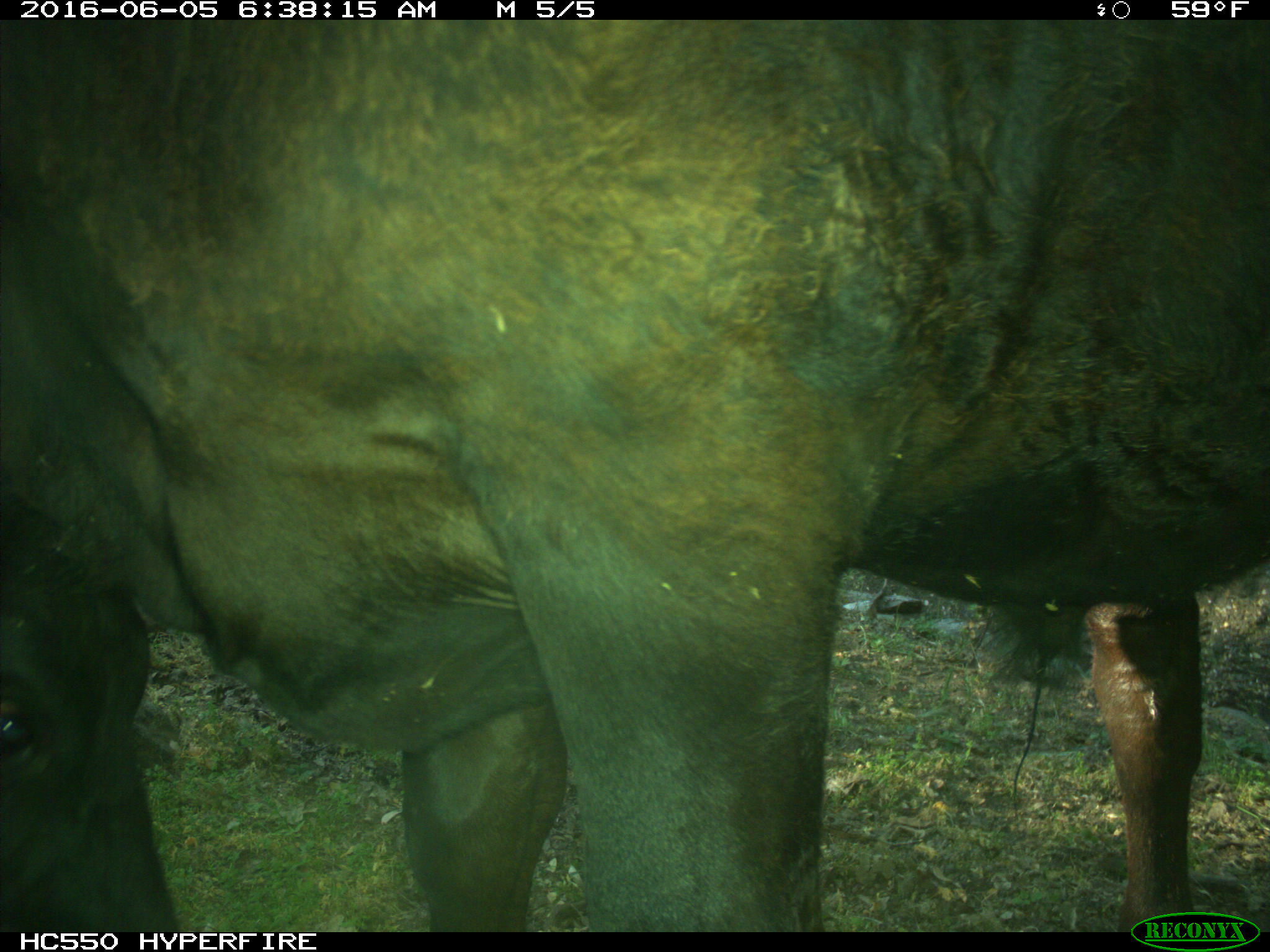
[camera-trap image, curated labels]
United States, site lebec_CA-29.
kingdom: Animalia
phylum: Chordata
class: Mammalia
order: Artiodactyla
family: Bovidae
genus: Bos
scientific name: Bos taurus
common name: domestic cow